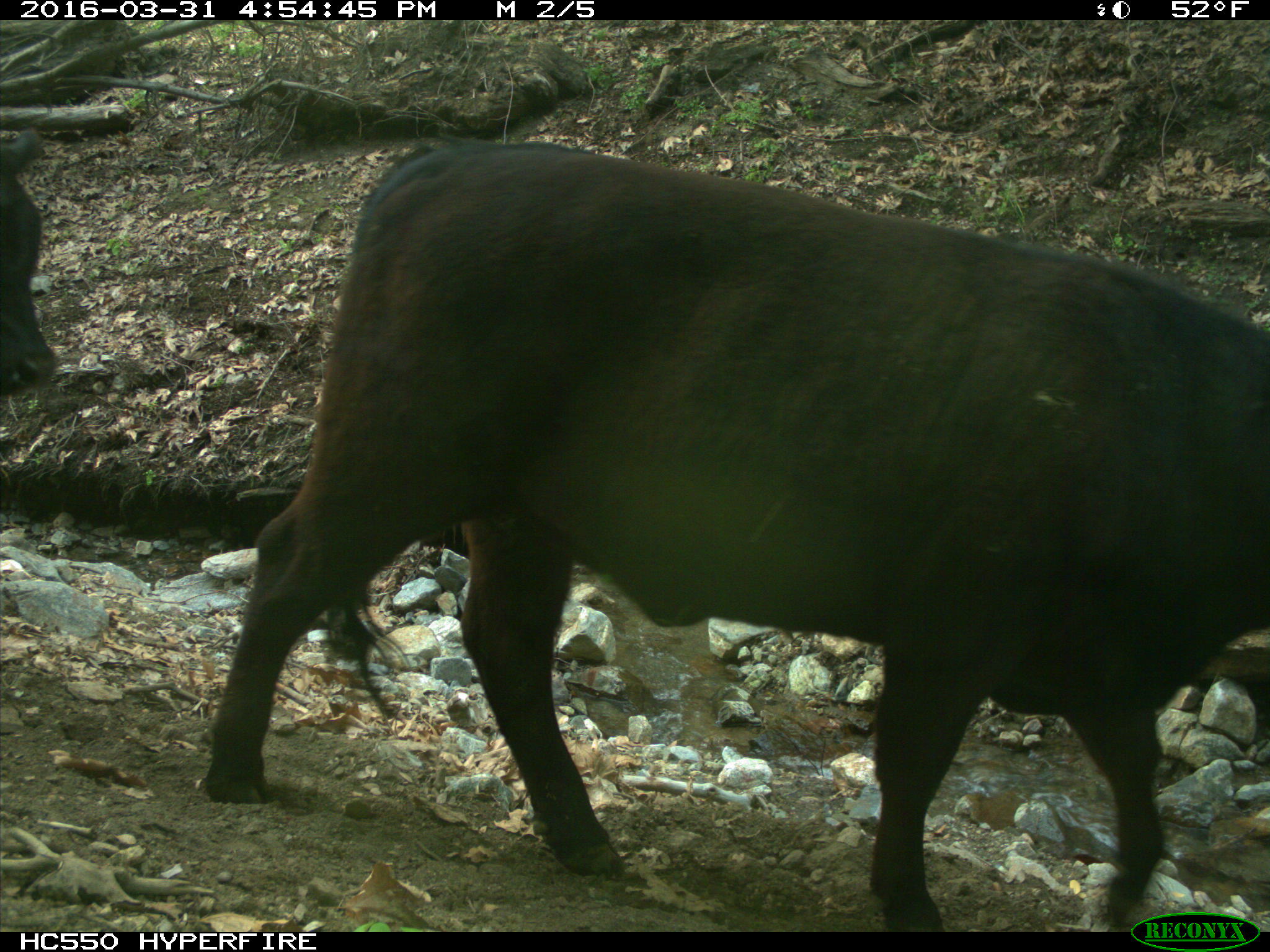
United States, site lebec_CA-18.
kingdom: Animalia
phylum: Chordata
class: Mammalia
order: Artiodactyla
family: Bovidae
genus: Bos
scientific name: Bos taurus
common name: domestic cow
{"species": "Bos taurus (domestic cow)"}